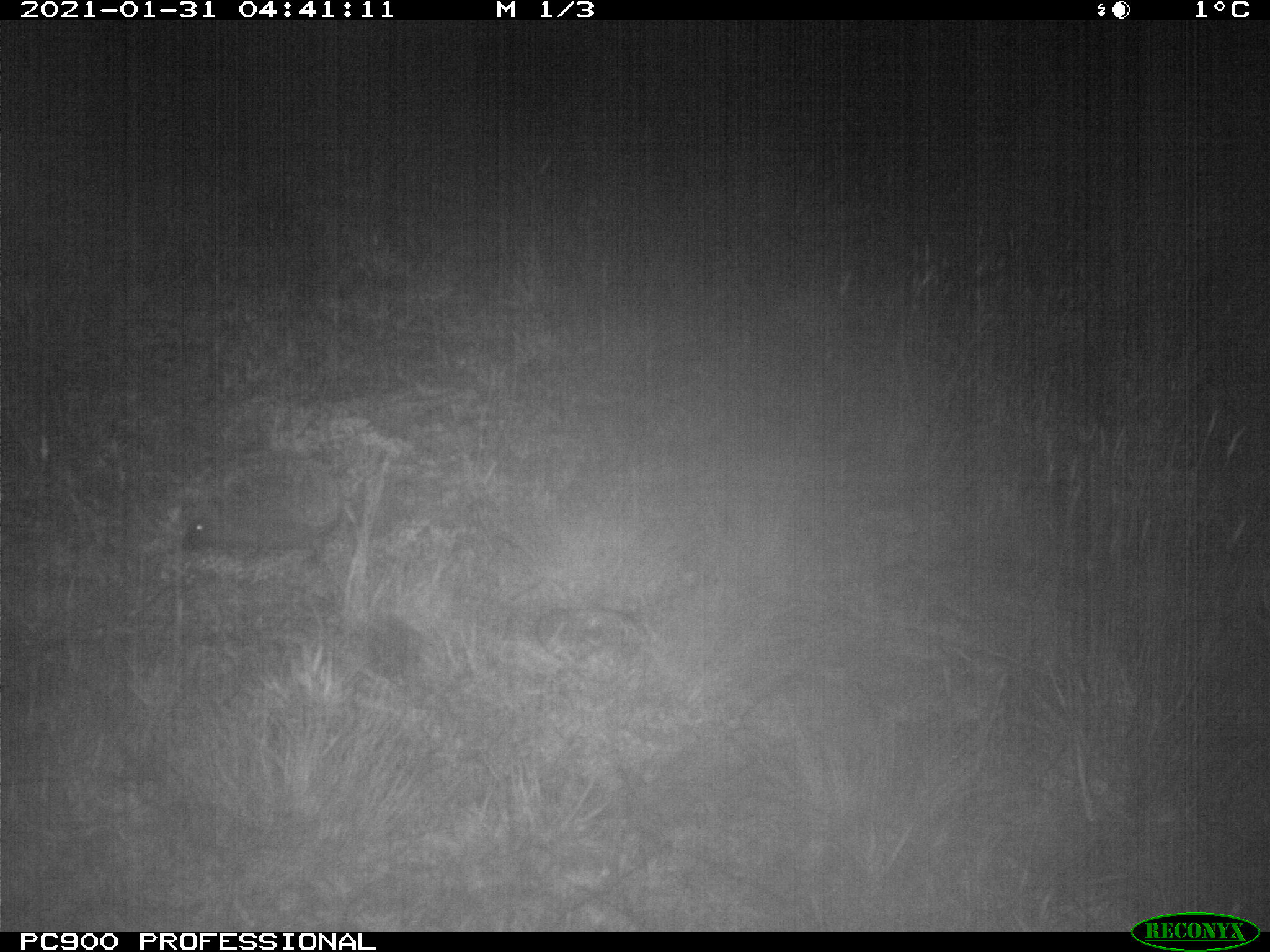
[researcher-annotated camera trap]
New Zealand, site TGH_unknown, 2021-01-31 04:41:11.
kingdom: Animalia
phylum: Chordata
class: Mammalia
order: Eulipotyphla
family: Erinaceidae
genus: Erinaceus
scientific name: Erinaceus europaeus europaeus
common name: european hedgehog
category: hedgehog